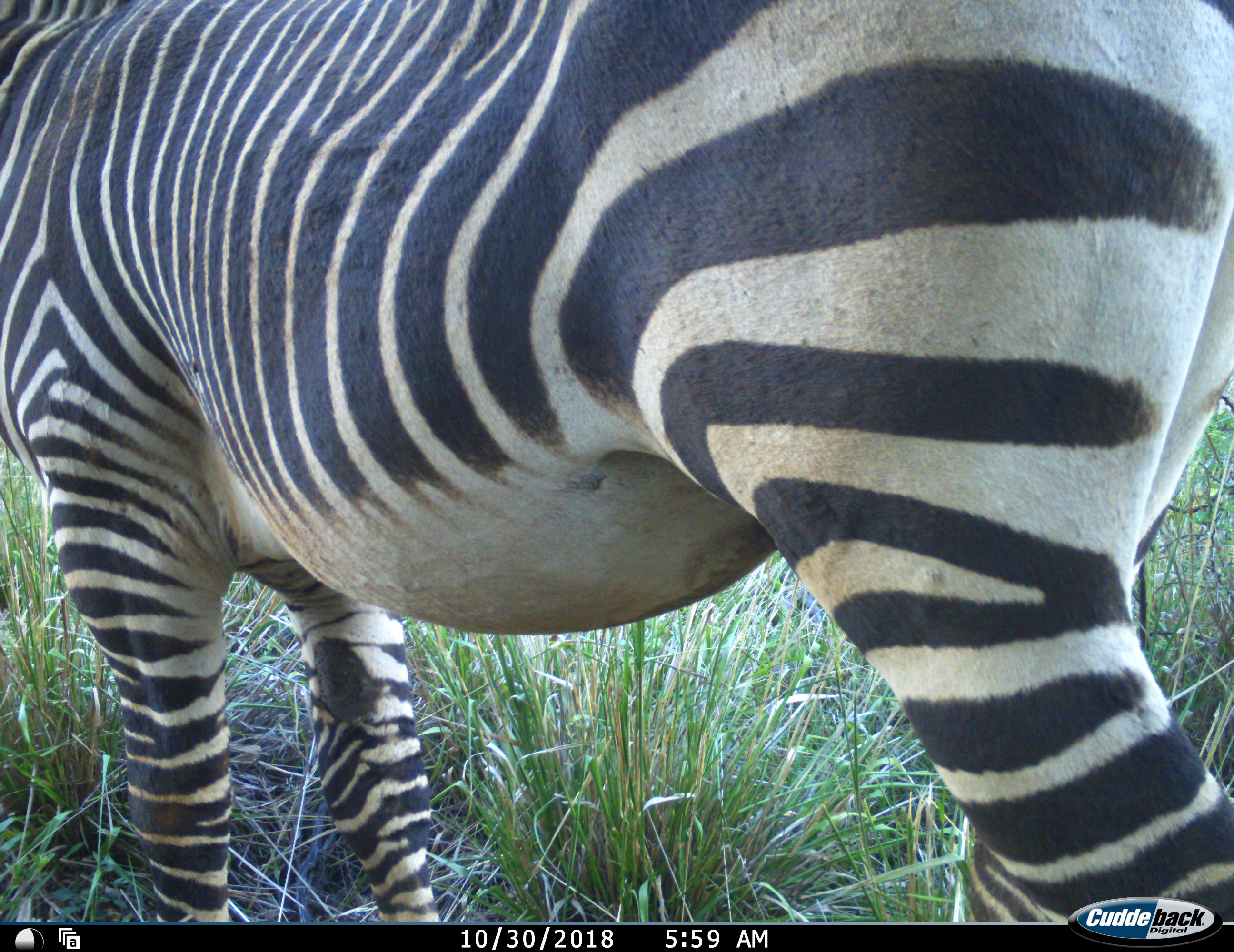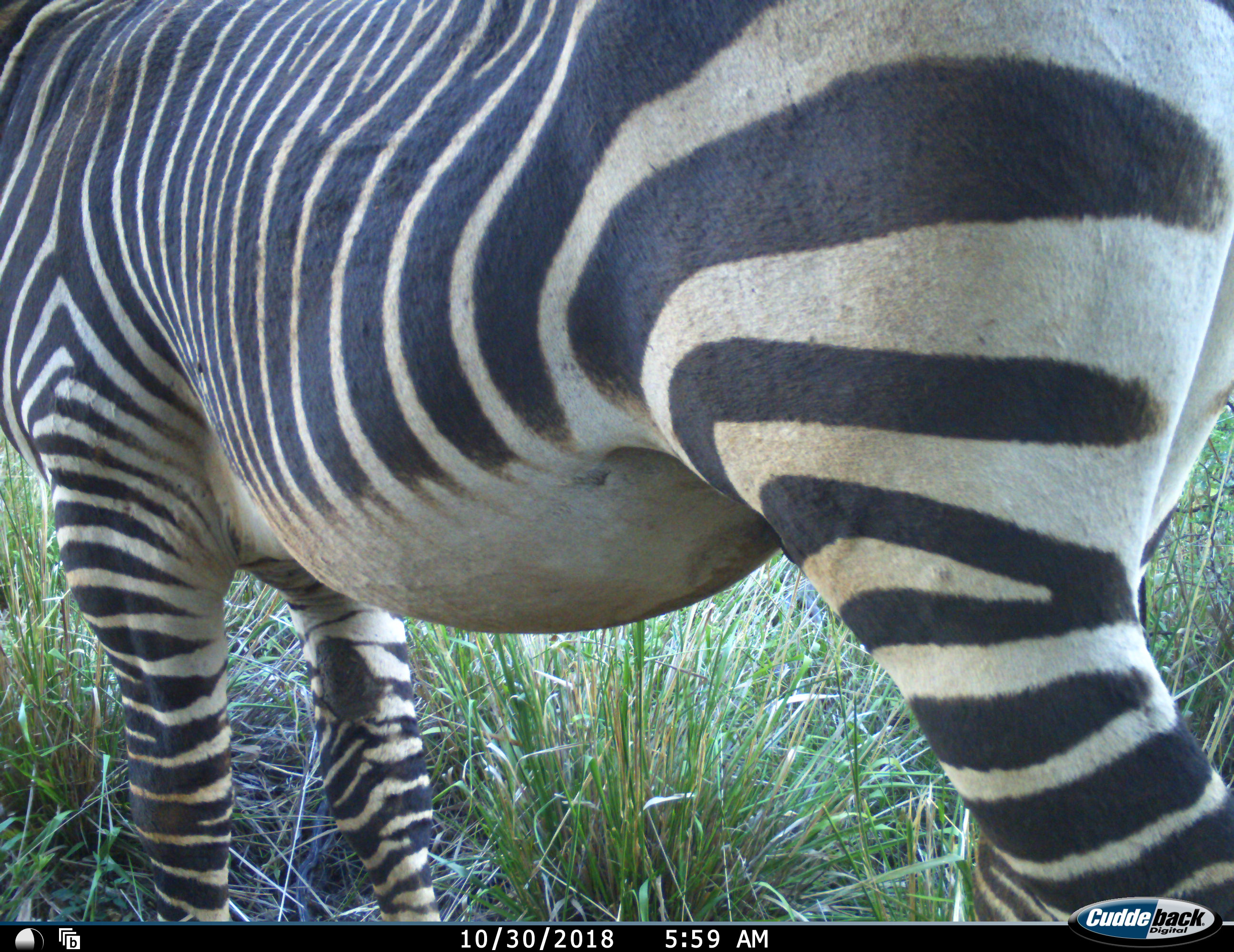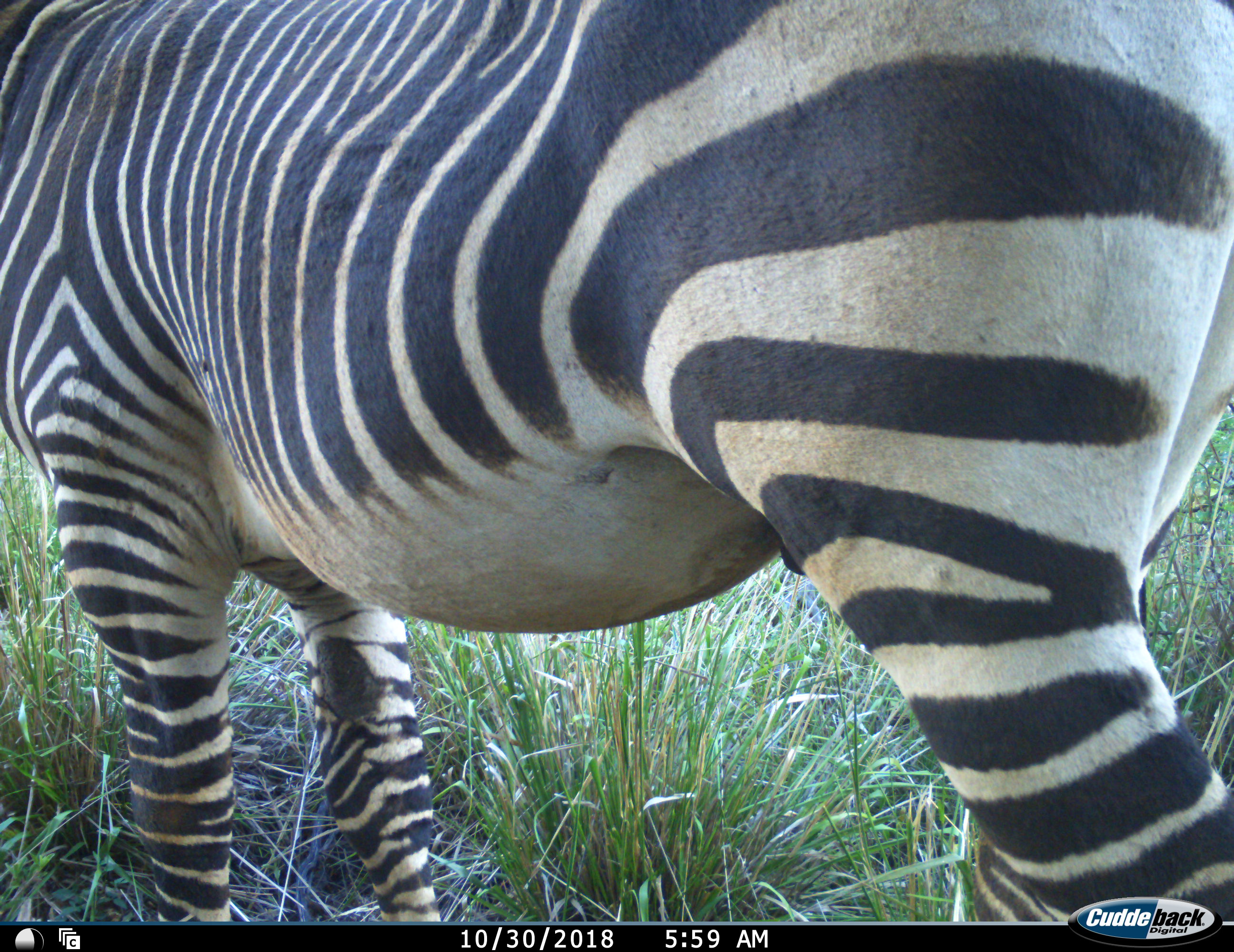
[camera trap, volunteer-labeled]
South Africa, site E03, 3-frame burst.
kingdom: Animalia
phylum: Chordata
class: Mammalia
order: Perissodactyla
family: Equidae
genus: Equus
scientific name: Equus zebra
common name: mountain zebra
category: zebramountain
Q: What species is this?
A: Zebramountain (mountain zebra) (Equus zebra).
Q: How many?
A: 1.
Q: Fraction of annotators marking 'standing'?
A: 80%.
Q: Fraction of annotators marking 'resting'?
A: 10%.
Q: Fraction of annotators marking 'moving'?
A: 20%.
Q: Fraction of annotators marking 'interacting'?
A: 0%.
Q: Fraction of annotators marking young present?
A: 0%.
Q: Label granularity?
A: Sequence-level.